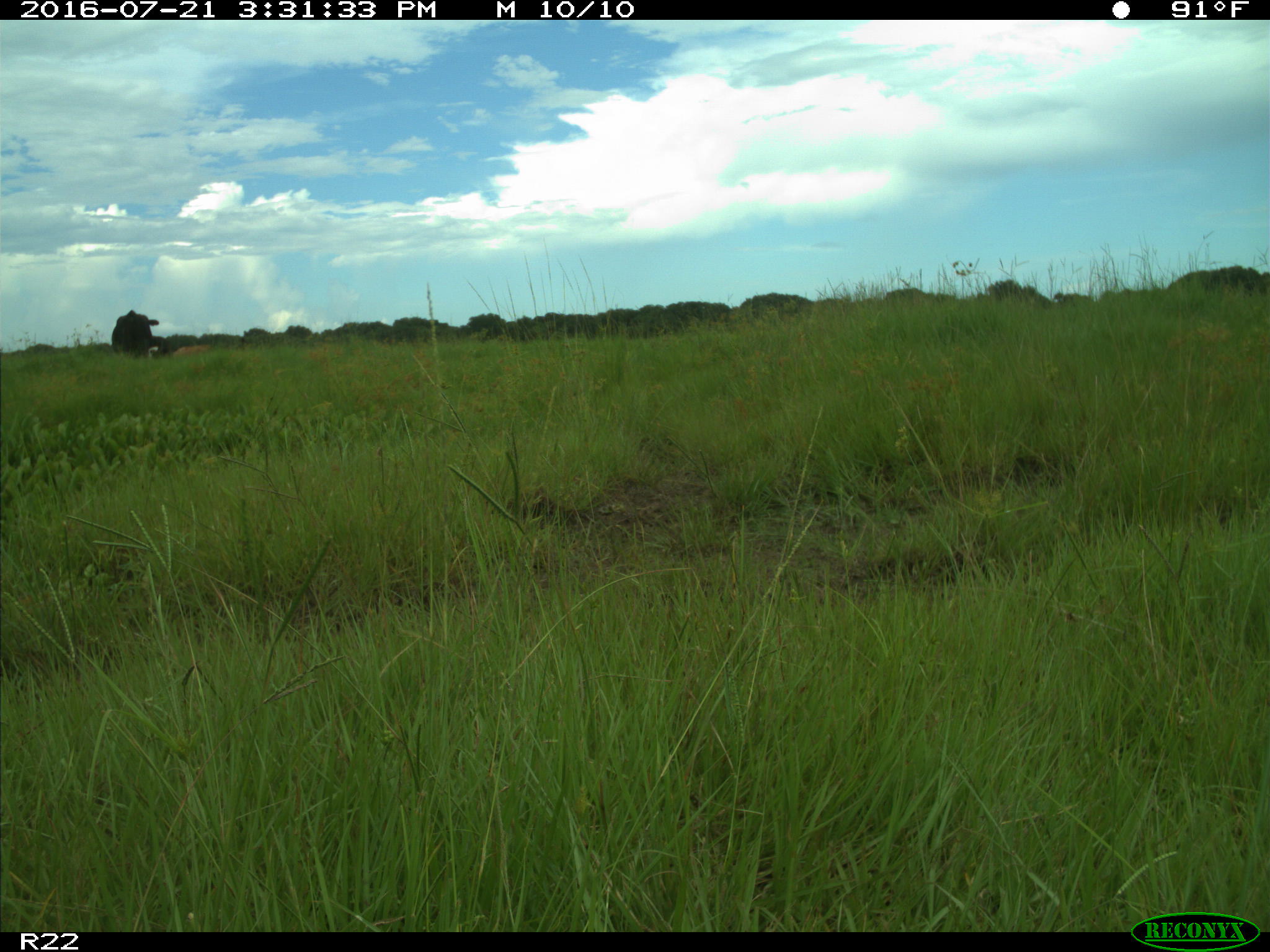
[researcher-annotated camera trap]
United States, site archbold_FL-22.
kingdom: Animalia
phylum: Chordata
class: Mammalia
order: Artiodactyla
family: Bovidae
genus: Bos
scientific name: Bos taurus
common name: domestic cow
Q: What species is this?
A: Bos taurus (domestic cow).